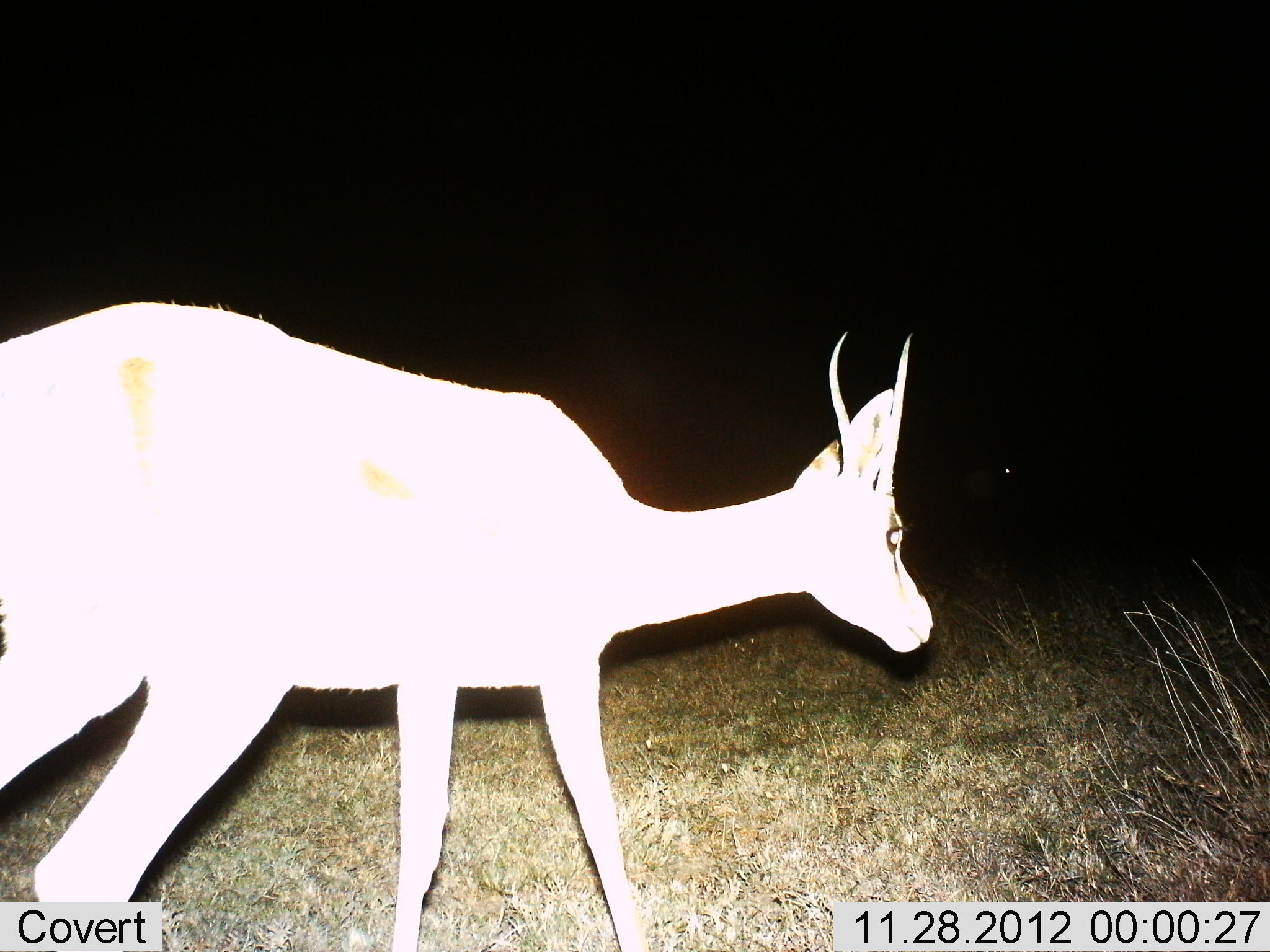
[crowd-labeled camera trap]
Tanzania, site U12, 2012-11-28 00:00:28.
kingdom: Animalia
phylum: Chordata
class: Mammalia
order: Artiodactyla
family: Bovidae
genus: Nanger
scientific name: Nanger granti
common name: grant's gazelle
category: gazellegrants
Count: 1.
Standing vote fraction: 20%.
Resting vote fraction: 0%.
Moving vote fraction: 90%.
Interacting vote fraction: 0%.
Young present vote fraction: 0%.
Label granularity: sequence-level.